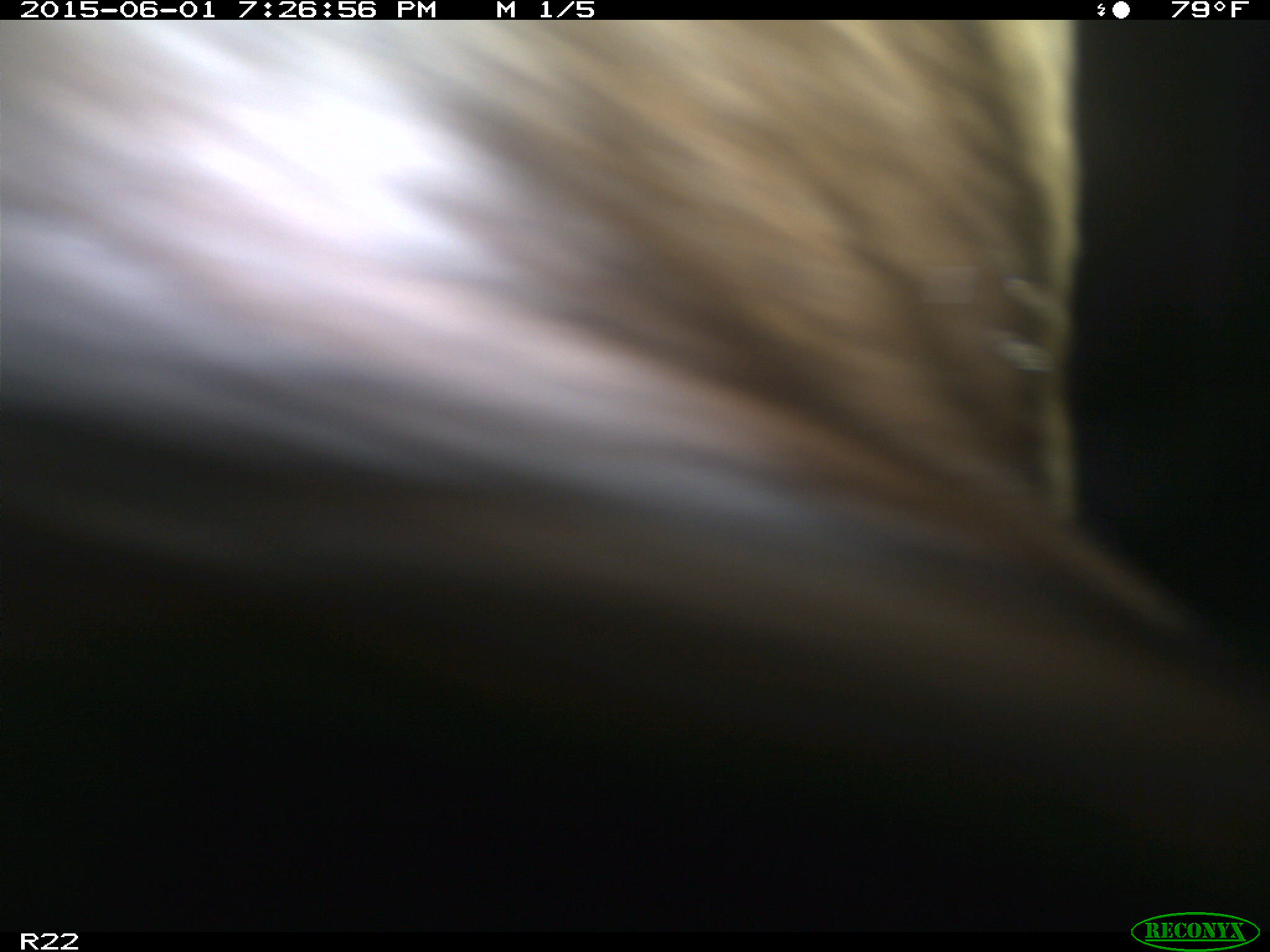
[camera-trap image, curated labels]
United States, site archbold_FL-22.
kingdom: Animalia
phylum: Chordata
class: Mammalia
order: Artiodactyla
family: Bovidae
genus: Bos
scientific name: Bos taurus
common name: domestic cow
Bos taurus (domestic cow).